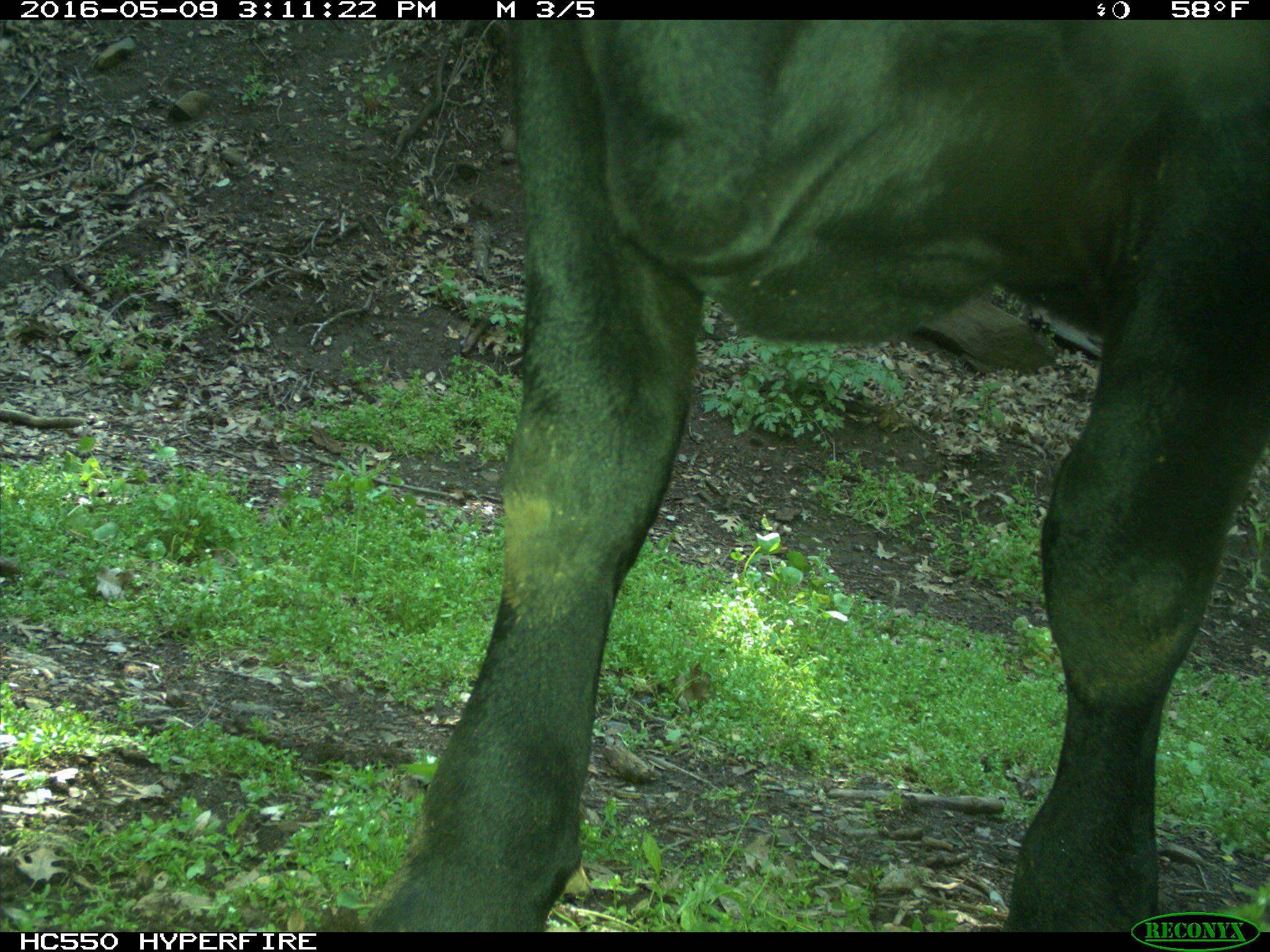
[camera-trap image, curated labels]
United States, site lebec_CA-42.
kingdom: Animalia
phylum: Chordata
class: Mammalia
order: Artiodactyla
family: Bovidae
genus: Bos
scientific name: Bos taurus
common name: domestic cow